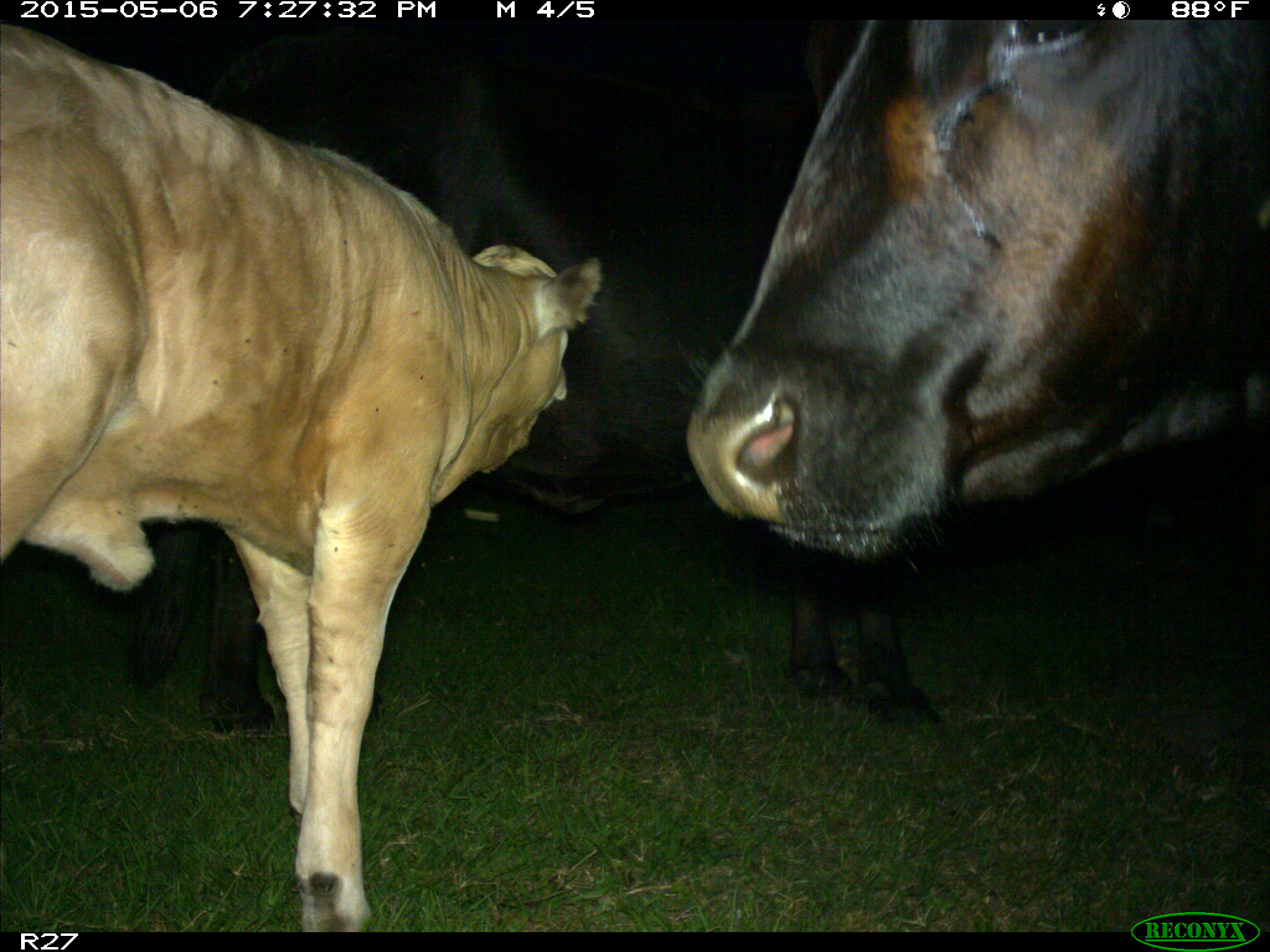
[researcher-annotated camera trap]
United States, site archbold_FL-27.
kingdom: Animalia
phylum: Chordata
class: Mammalia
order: Artiodactyla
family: Bovidae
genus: Bos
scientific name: Bos taurus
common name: domestic cow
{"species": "Bos taurus (domestic cow)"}